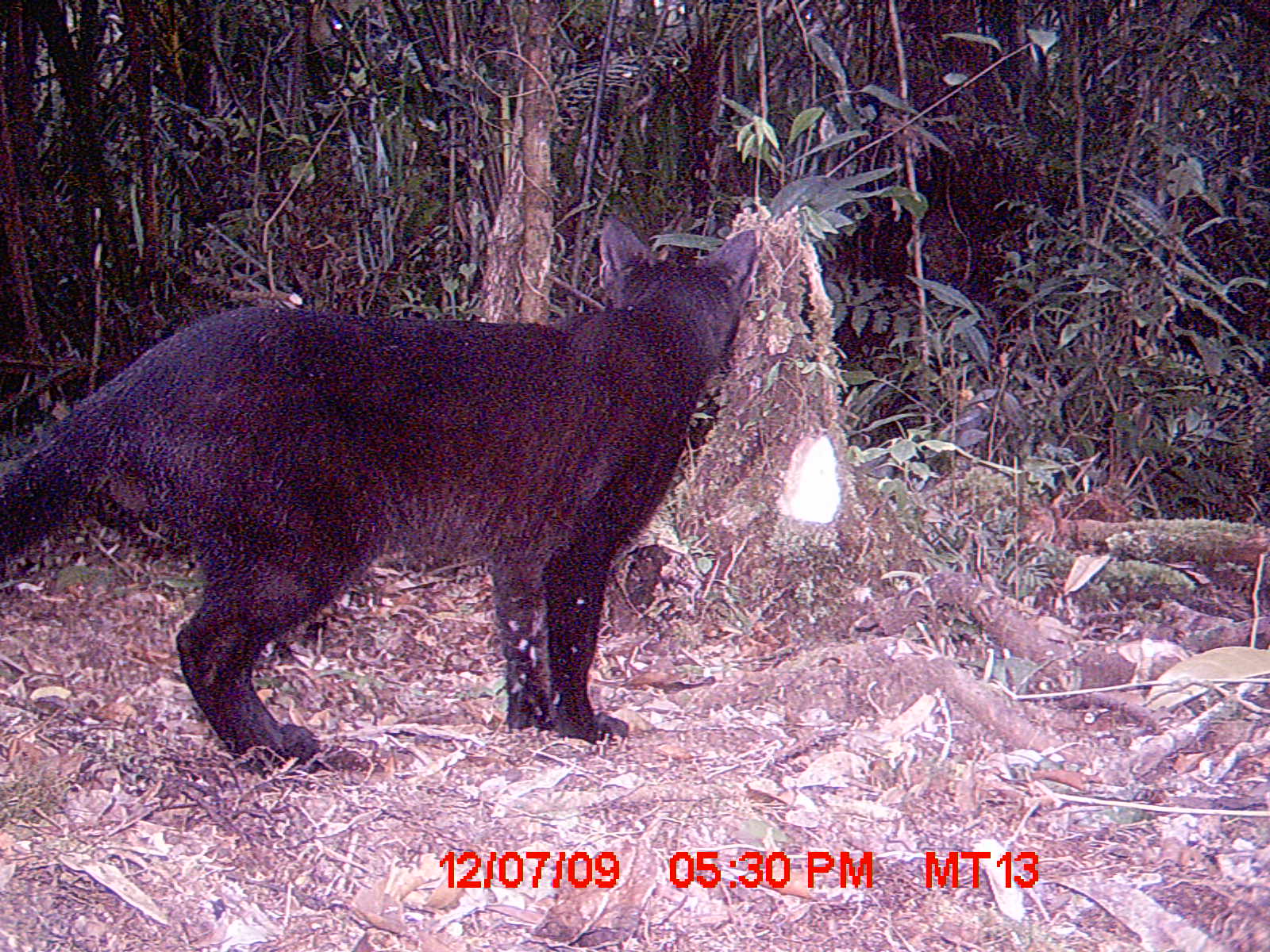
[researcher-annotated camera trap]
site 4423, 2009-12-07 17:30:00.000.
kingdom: Animalia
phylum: Chordata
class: Mammalia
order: Carnivora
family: Felidae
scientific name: Felidae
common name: felids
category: felis sp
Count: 1.